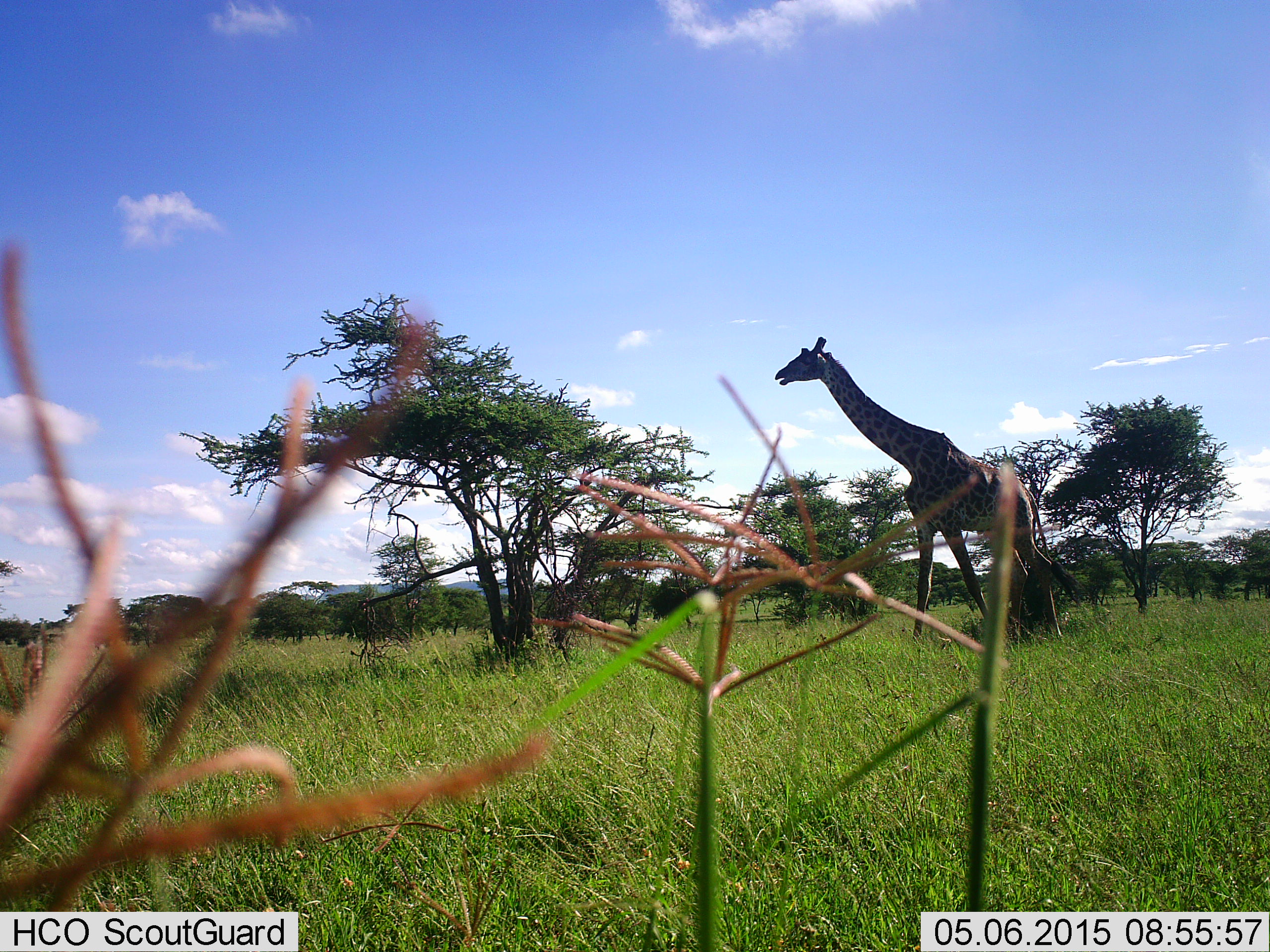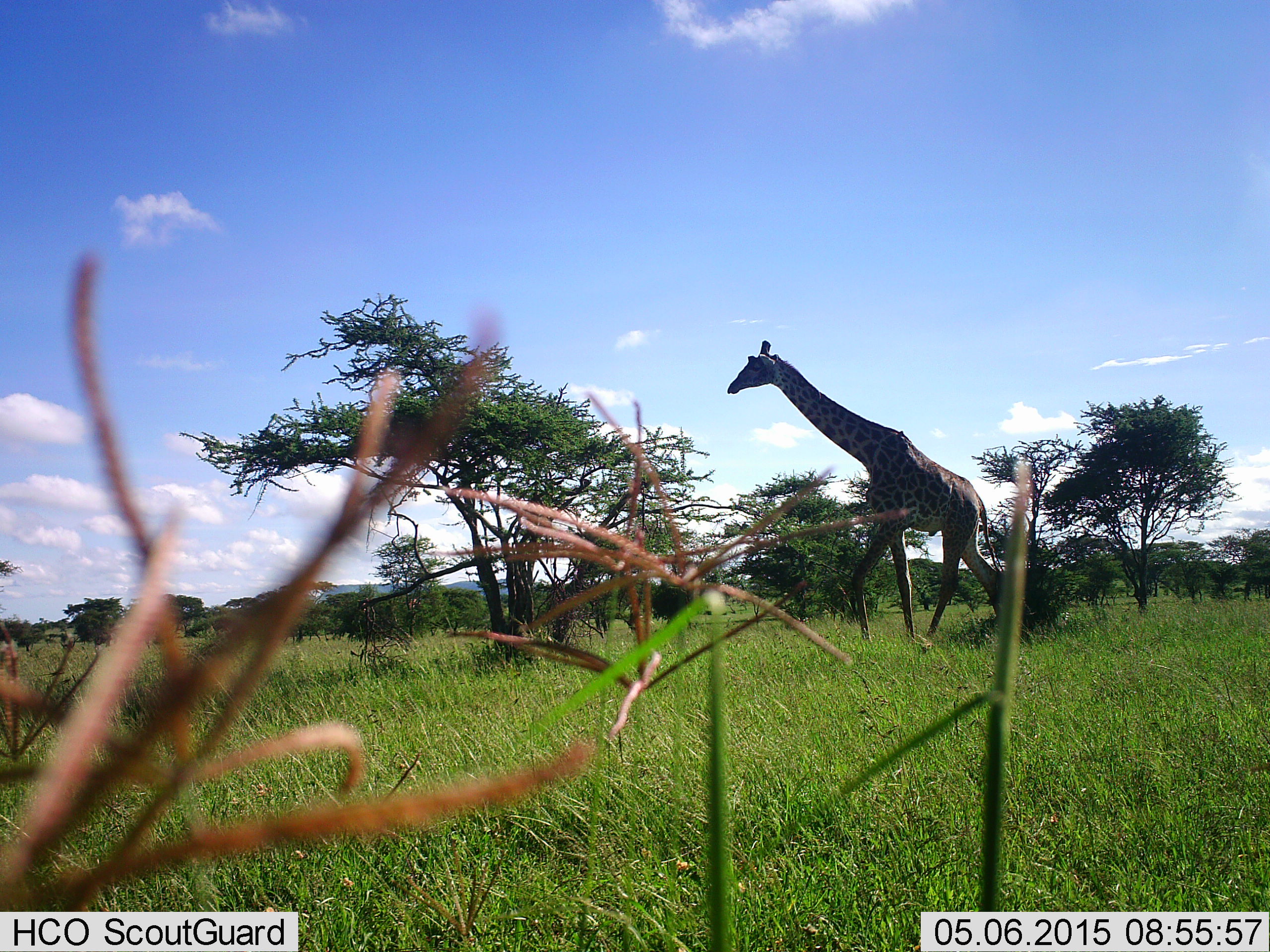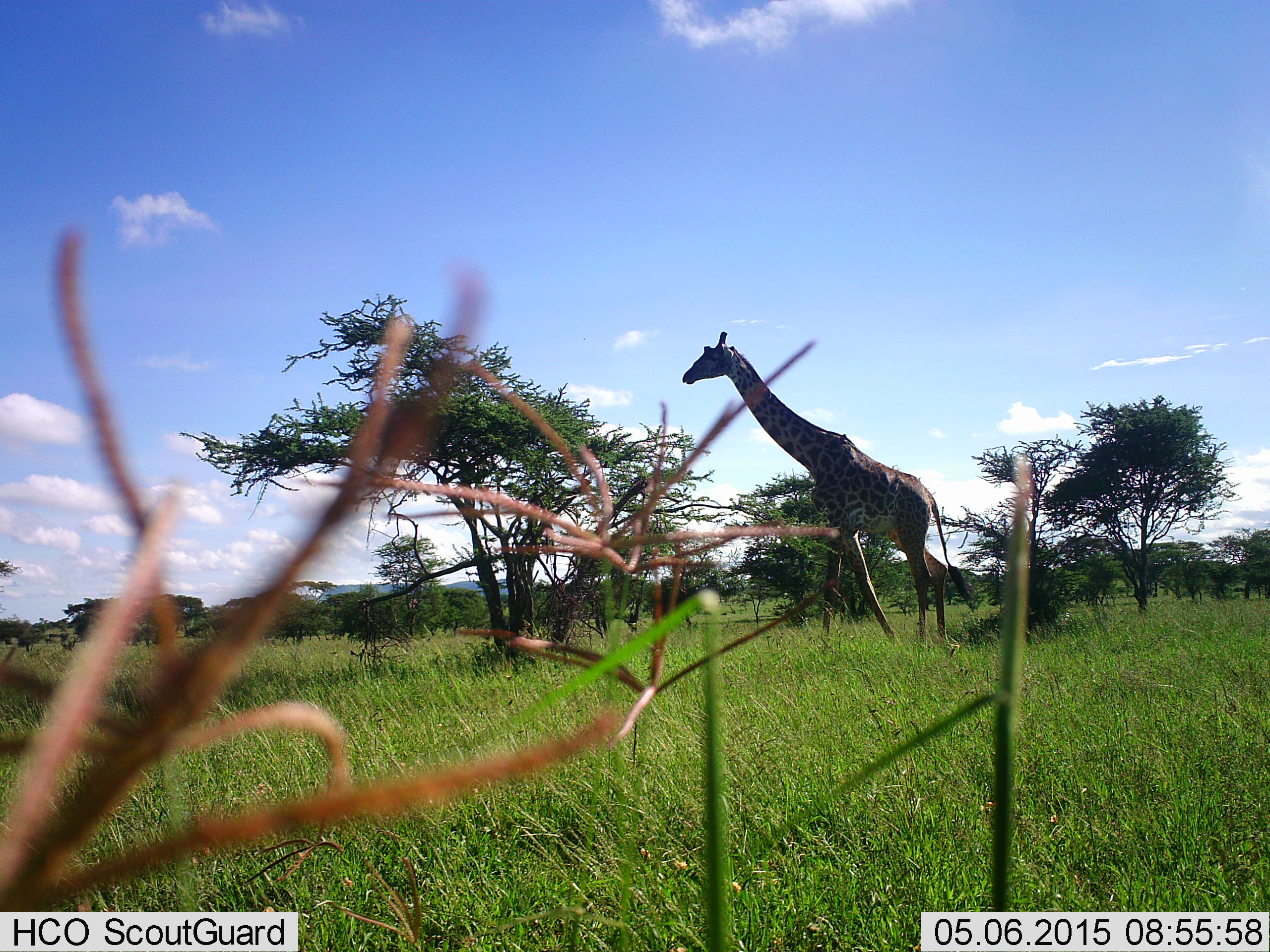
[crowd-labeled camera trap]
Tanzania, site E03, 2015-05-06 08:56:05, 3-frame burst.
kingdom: Animalia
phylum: Chordata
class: Mammalia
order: Artiodactyla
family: Giraffidae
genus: Giraffa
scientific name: Giraffa camelopardalis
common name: giraffe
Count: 1.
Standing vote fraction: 0%.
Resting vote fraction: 0%.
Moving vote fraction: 100%.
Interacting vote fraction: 0%.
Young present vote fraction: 0%.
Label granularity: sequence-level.